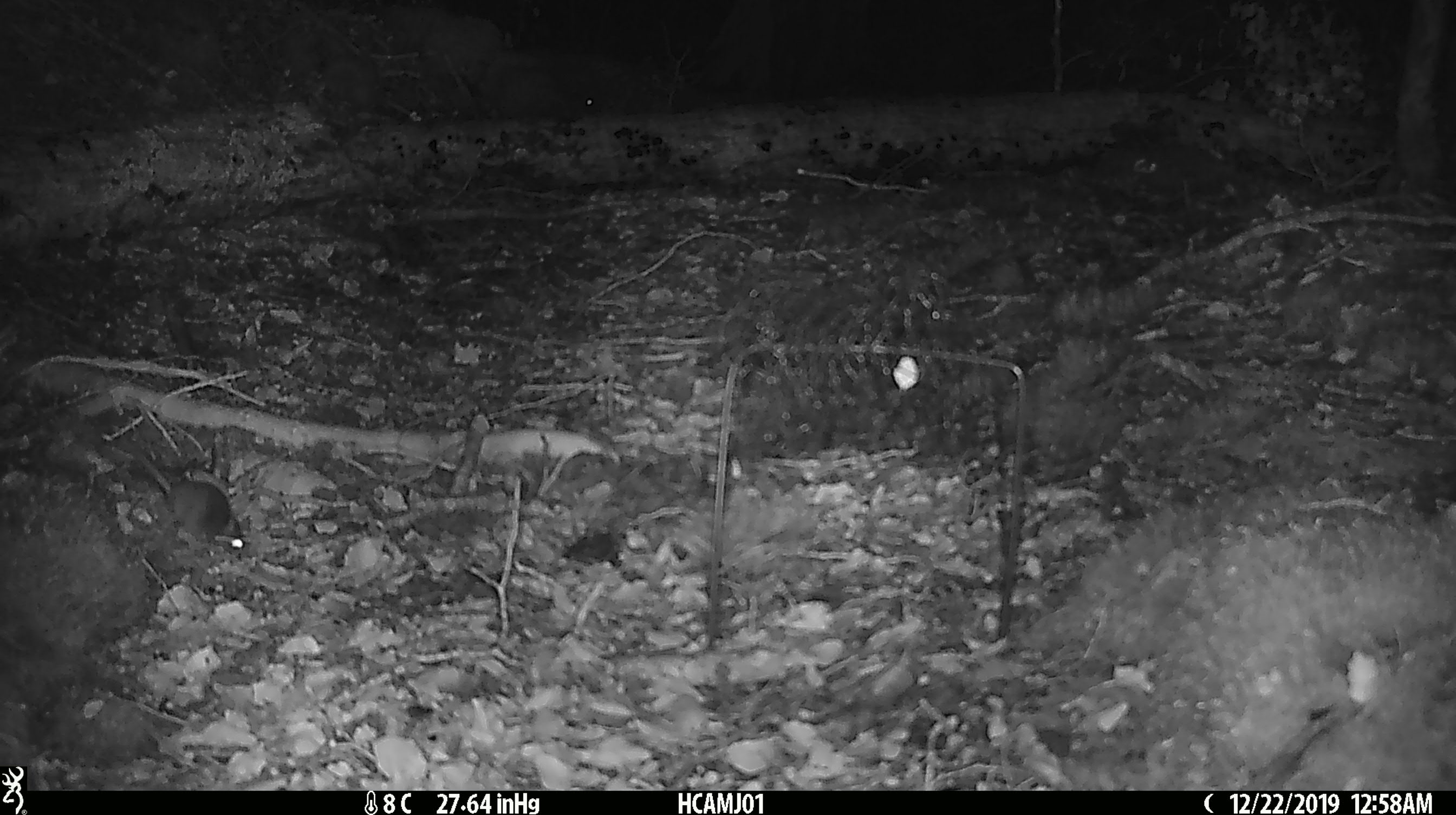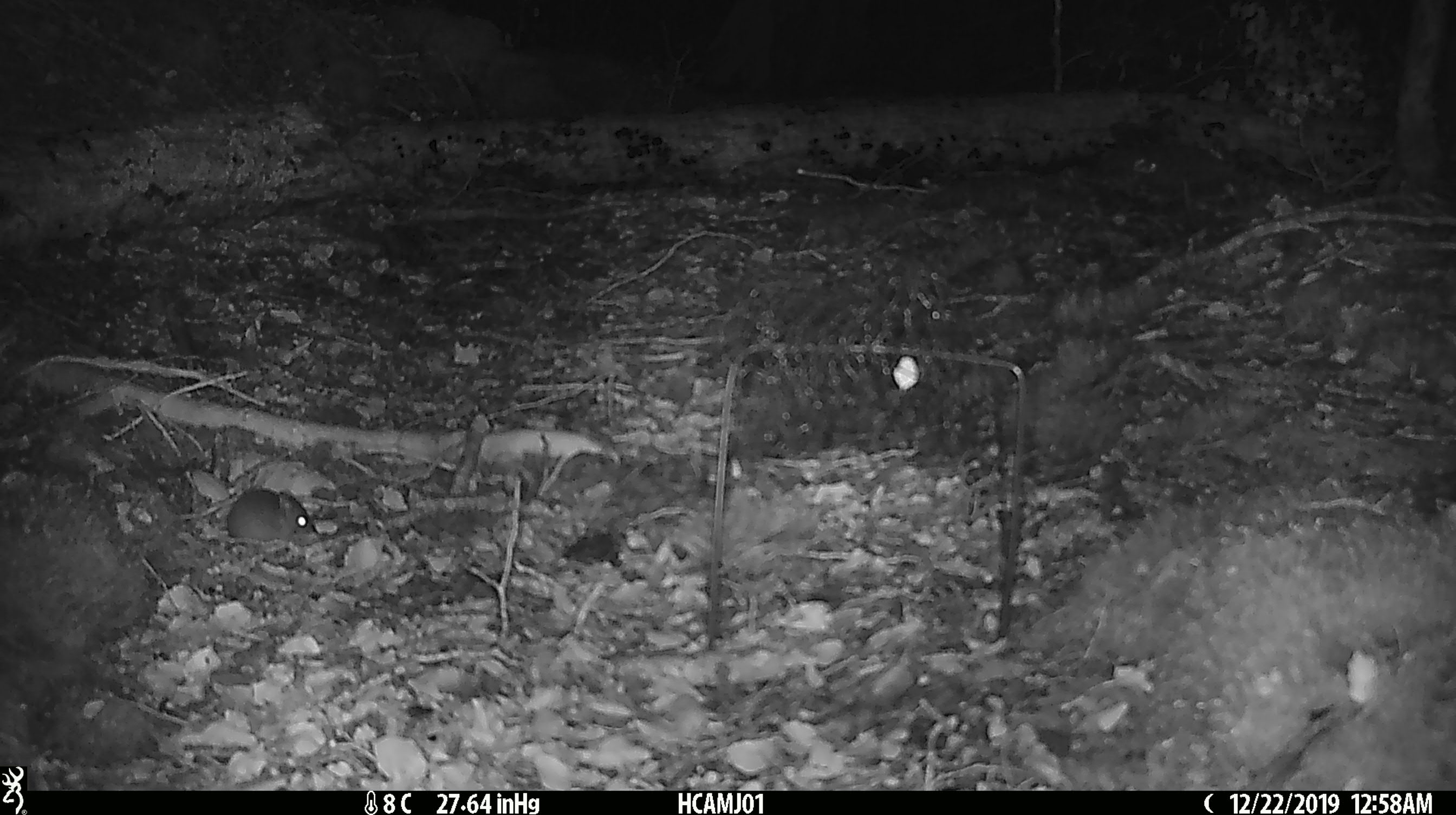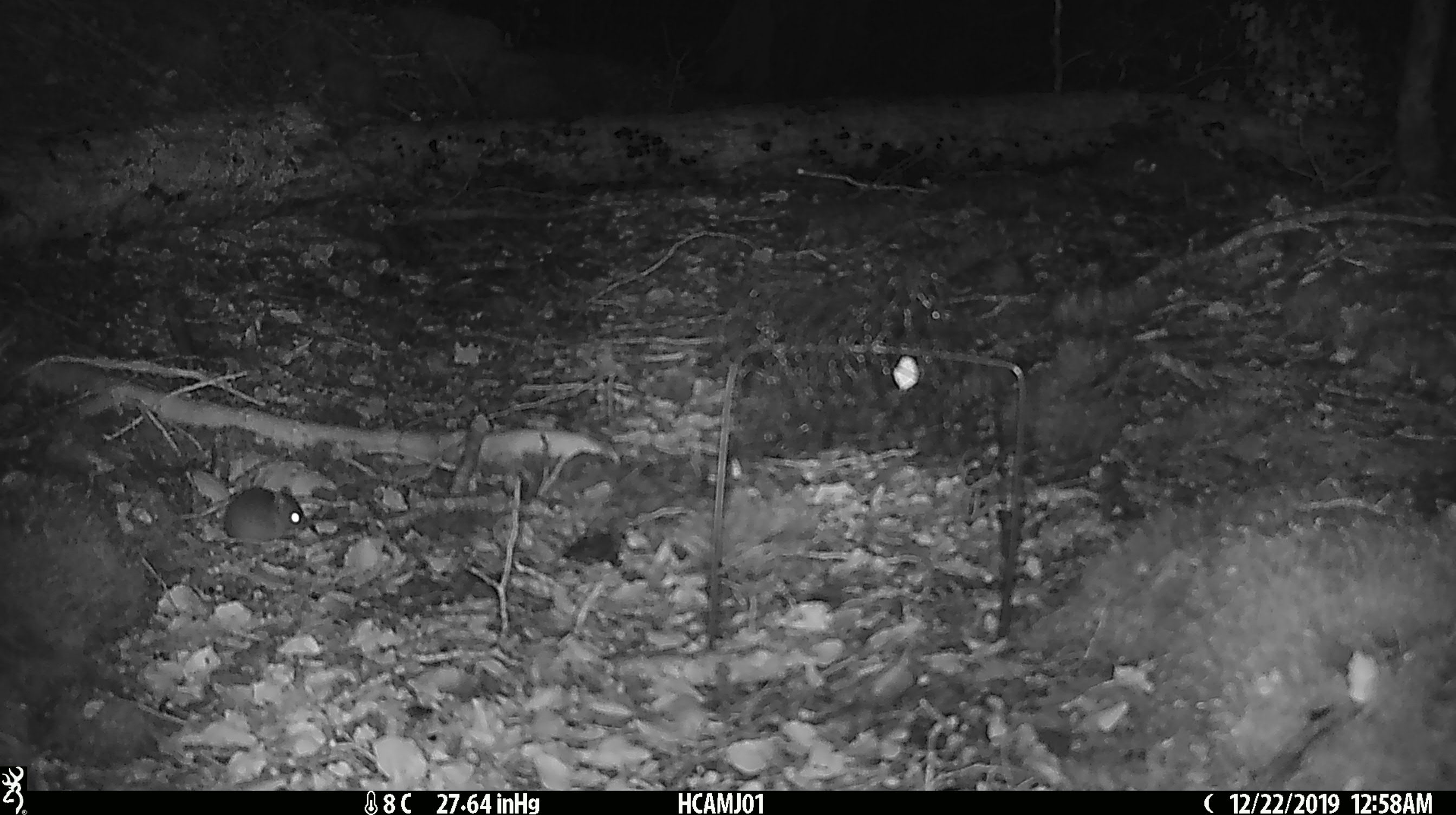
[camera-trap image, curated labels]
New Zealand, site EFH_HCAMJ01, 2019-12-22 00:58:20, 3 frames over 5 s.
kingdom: Animalia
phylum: Chordata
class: Mammalia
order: Rodentia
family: Muridae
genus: Mus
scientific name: Mus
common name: mouse